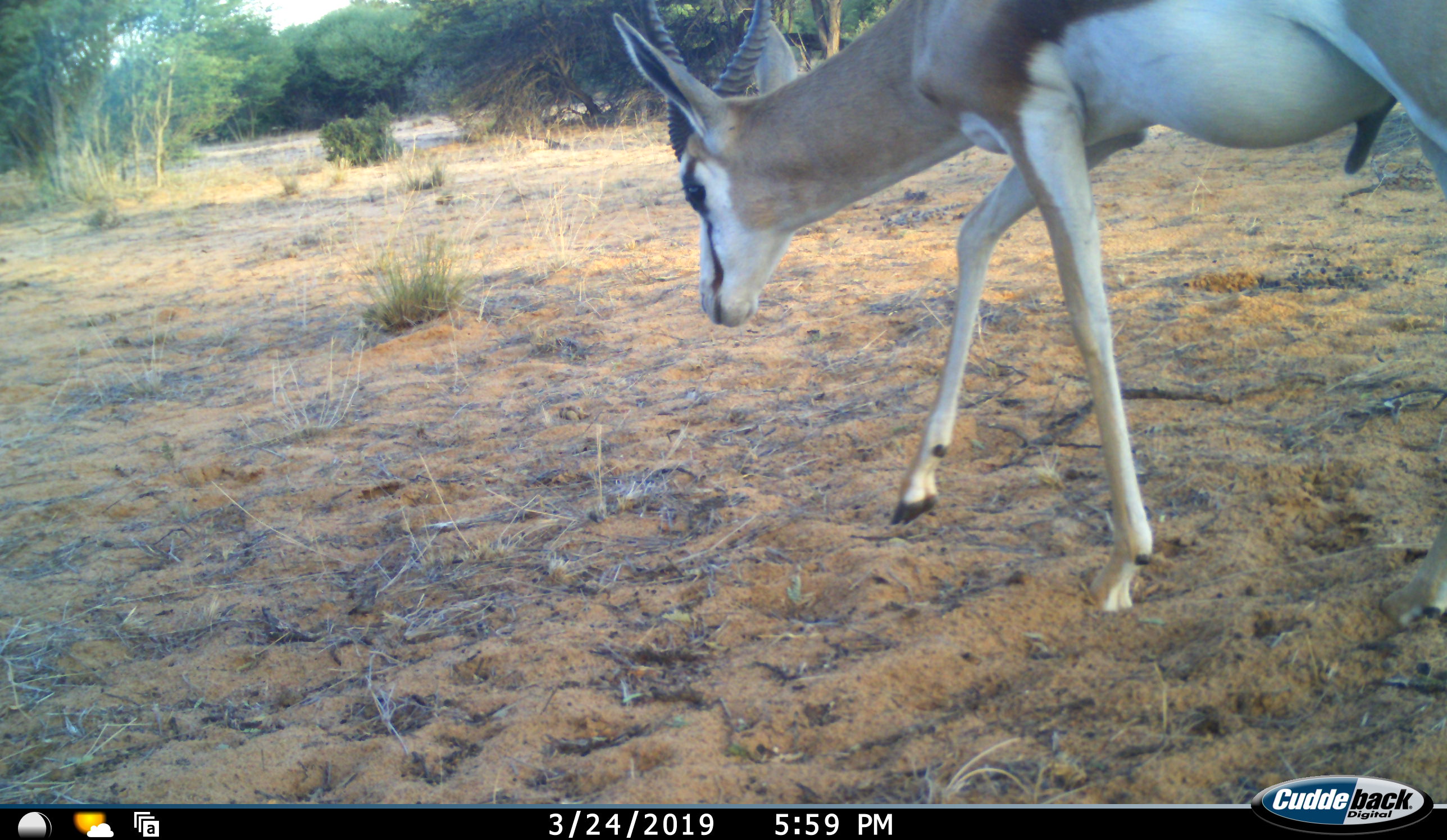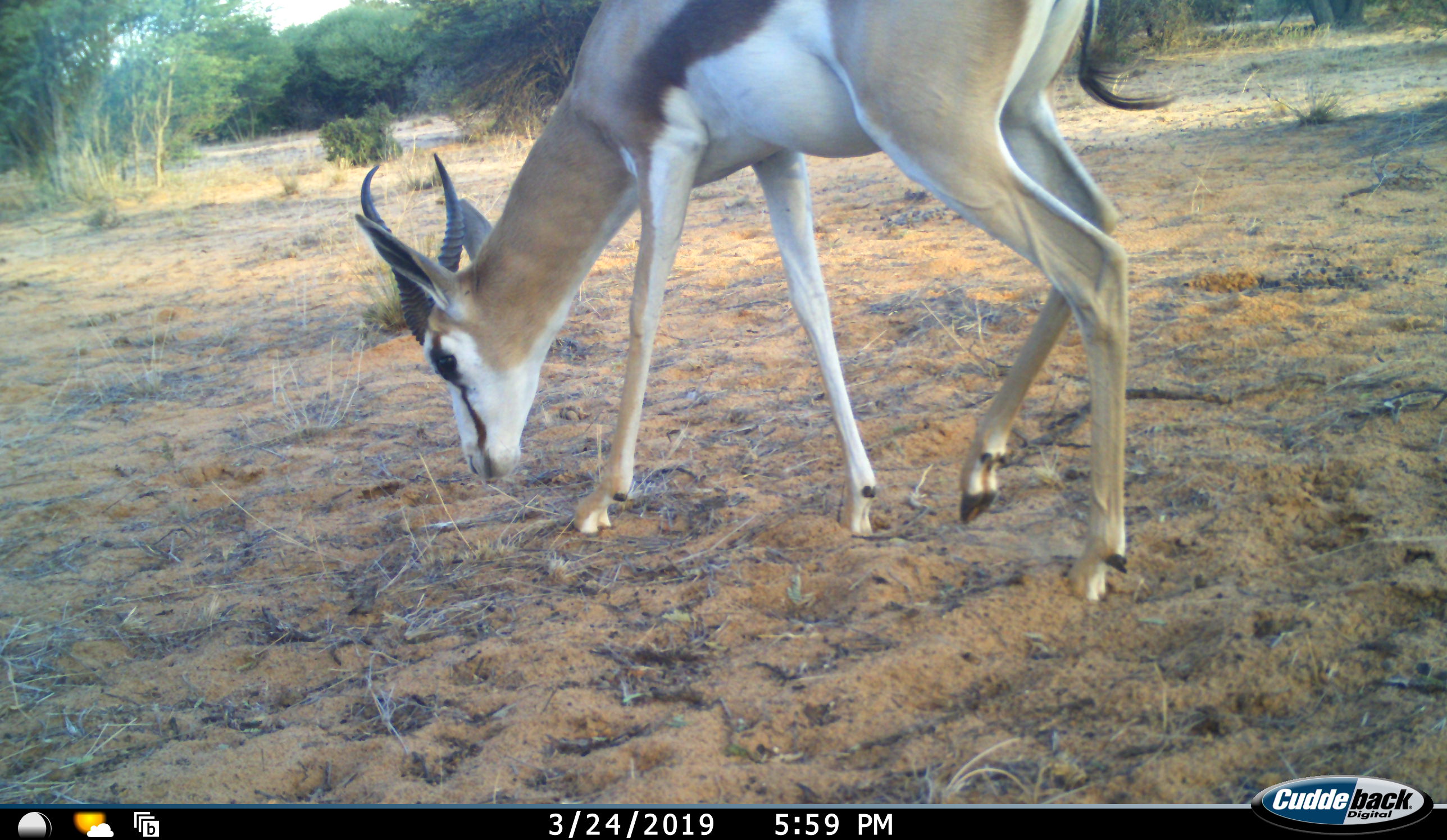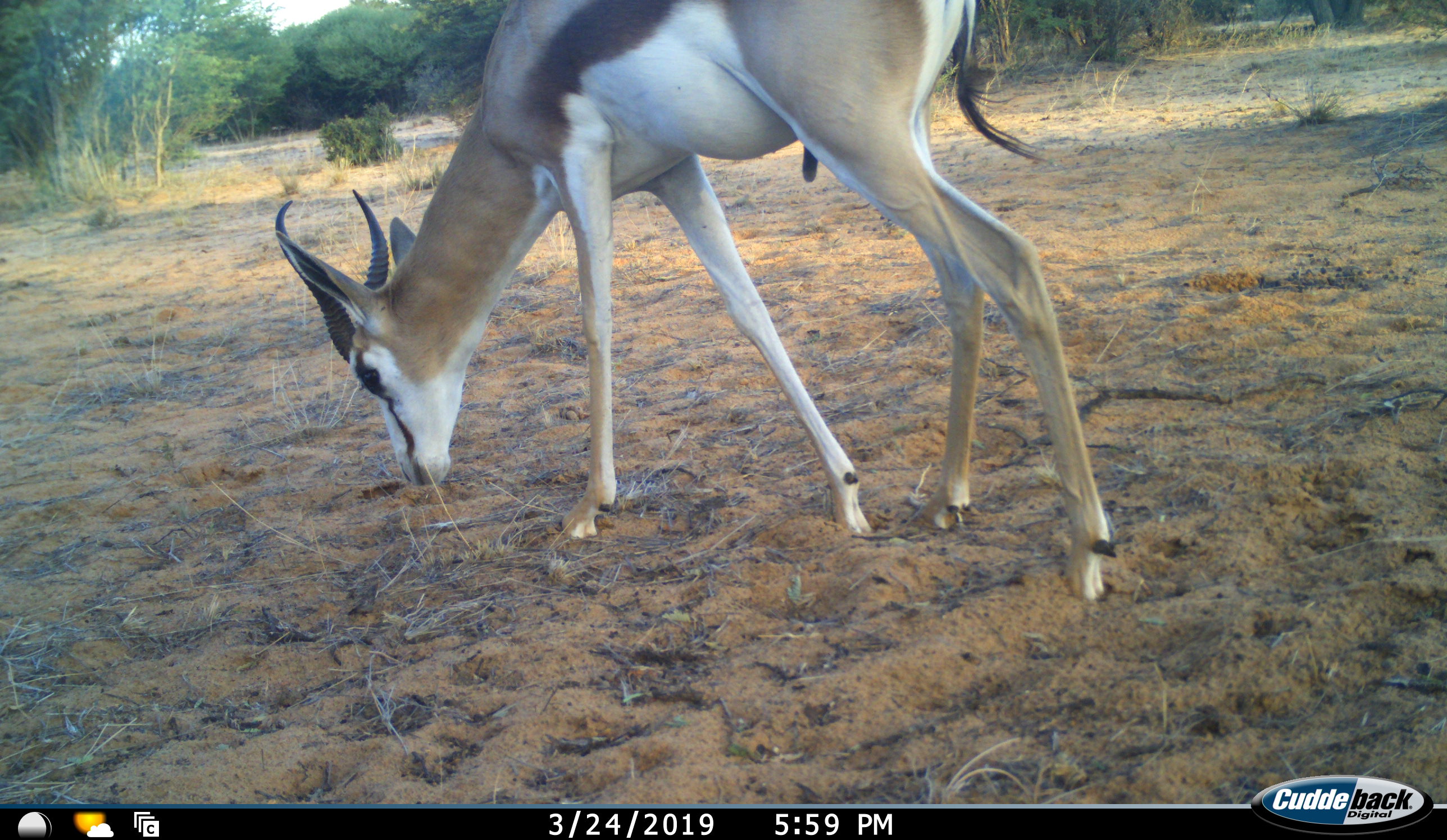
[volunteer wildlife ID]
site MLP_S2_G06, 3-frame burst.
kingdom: Animalia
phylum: Chordata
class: Mammalia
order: Artiodactyla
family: Bovidae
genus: Antidorcas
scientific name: Antidorcas marsupialis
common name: springbok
Springbok (Antidorcas marsupialis), count 1. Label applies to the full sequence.